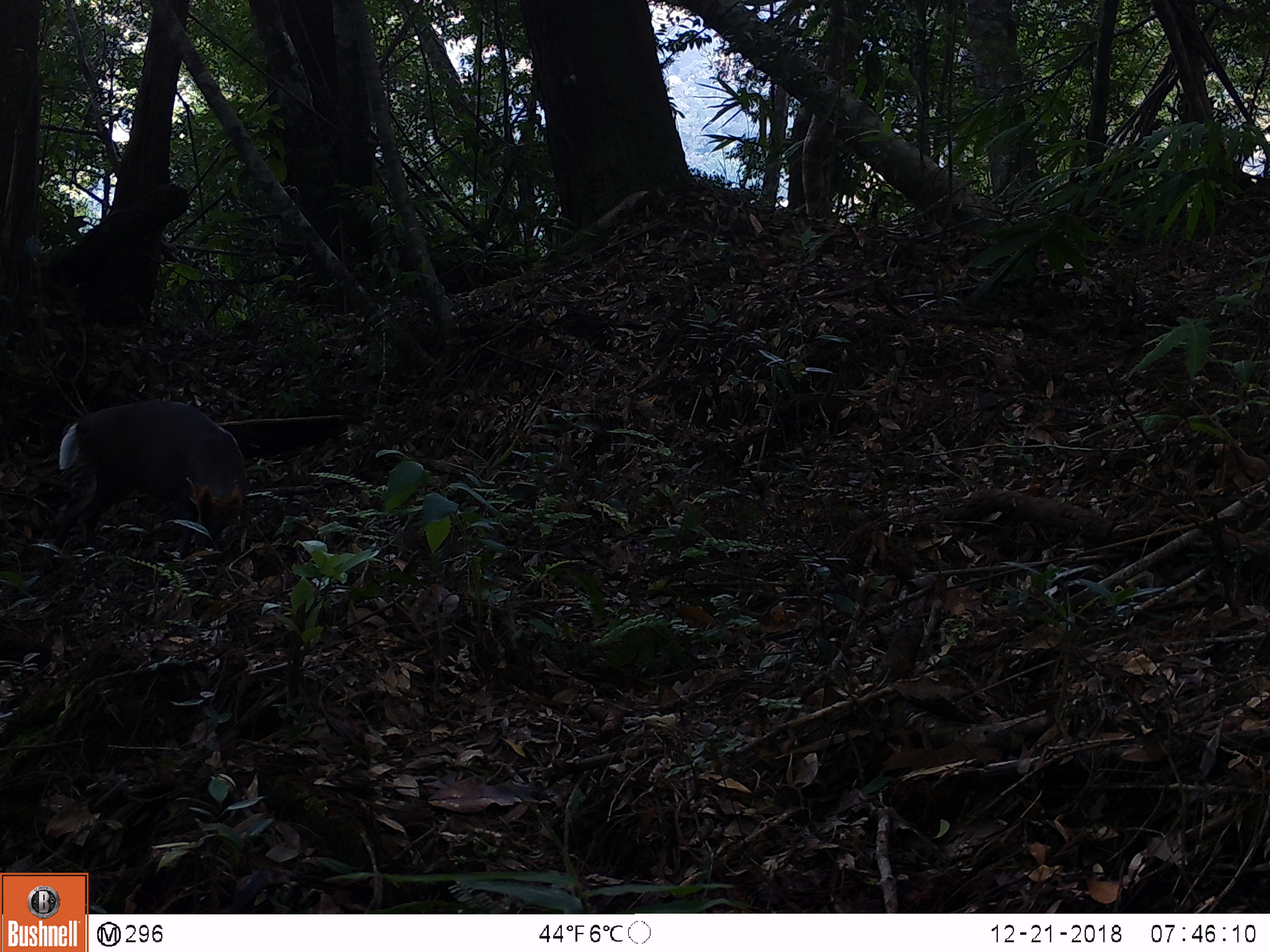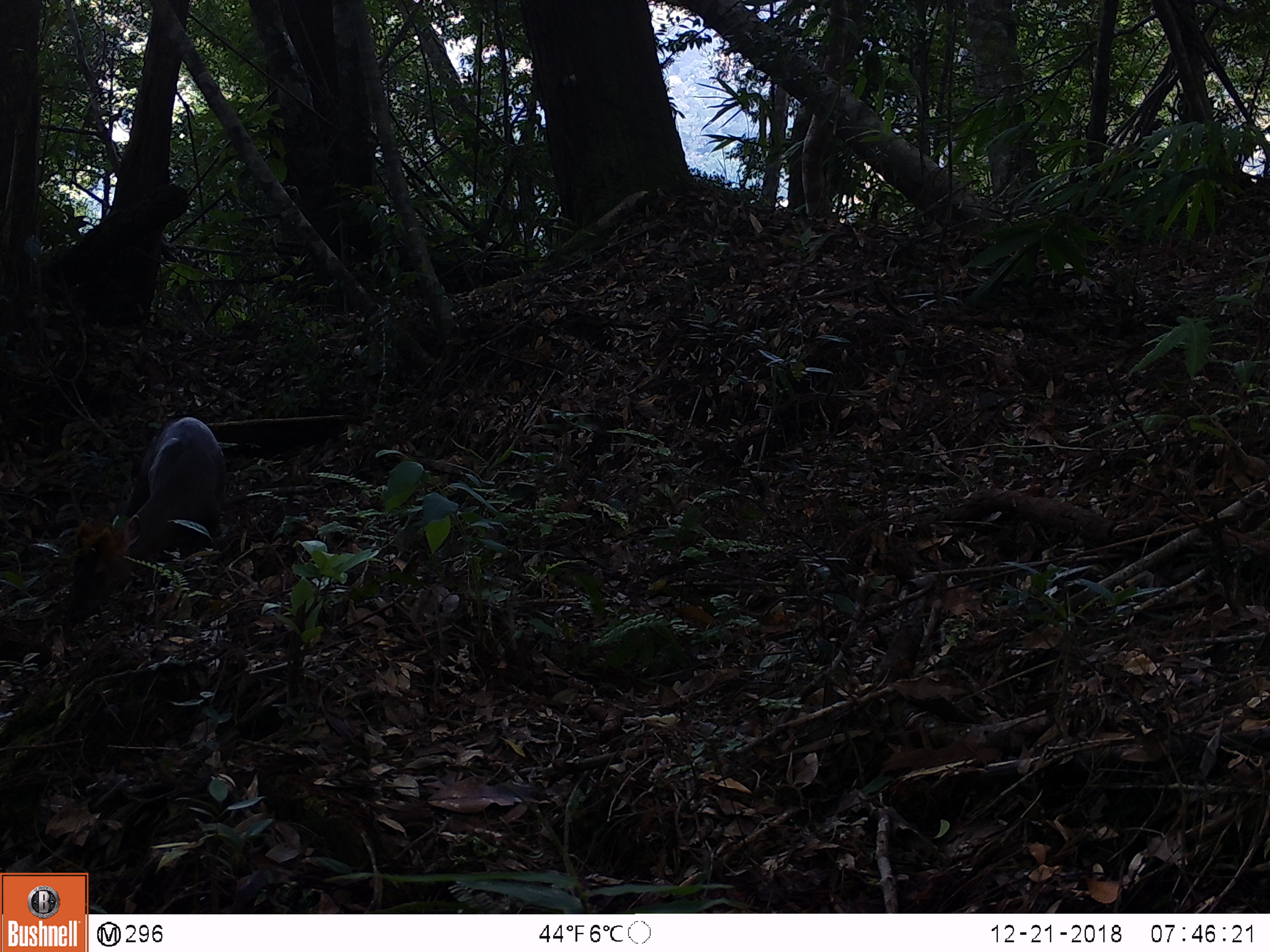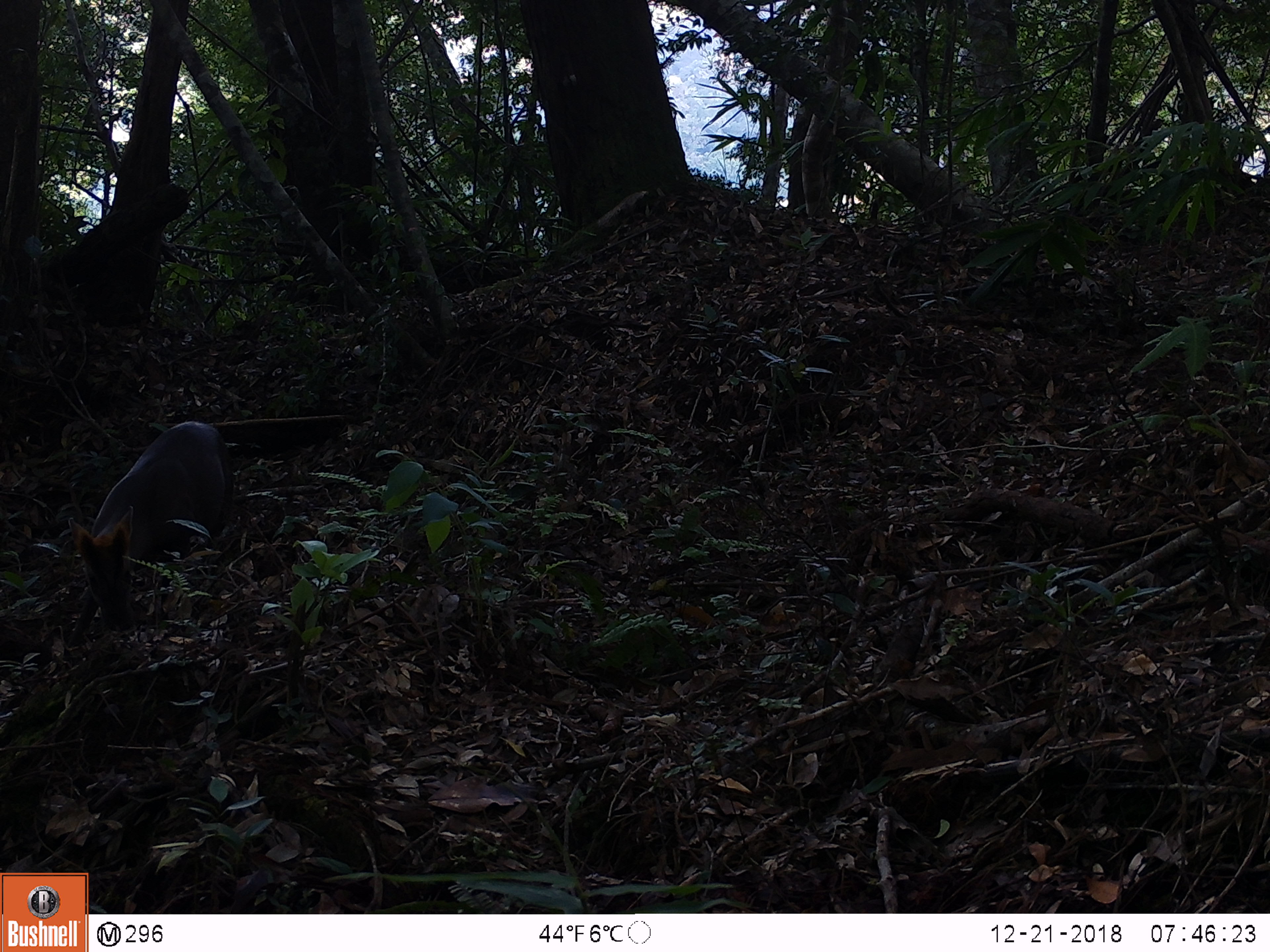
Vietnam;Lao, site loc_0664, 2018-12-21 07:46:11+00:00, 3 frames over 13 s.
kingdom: Animalia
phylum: Chordata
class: Mammalia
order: Artiodactyla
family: Cervidae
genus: Muntiacus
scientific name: Muntiacus rooseveltorum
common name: roosevelt's muntjac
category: roosevelts muntjac group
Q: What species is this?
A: Roosevelts muntjac group (roosevelt's muntjac) (Muntiacus rooseveltorum).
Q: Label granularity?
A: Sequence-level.